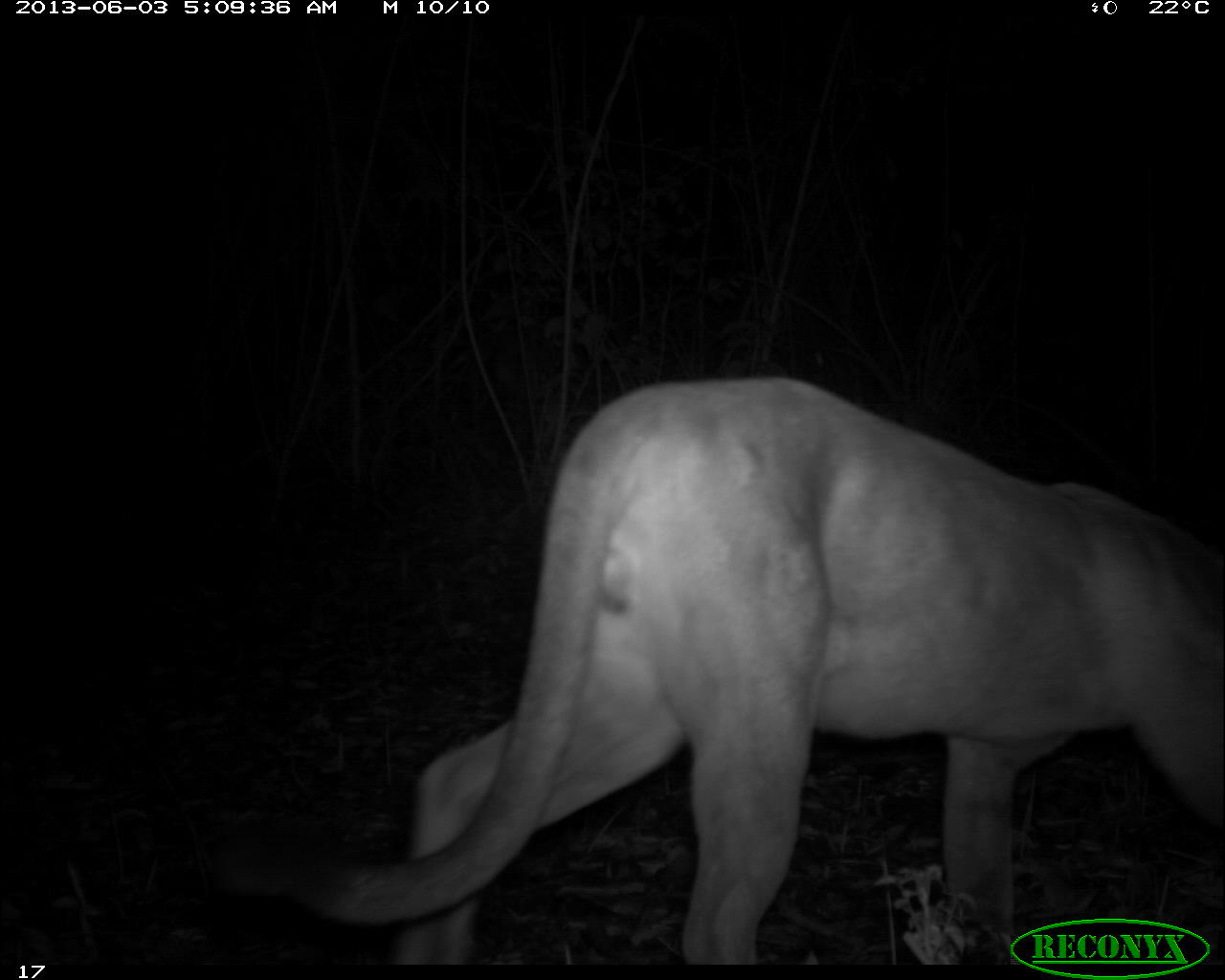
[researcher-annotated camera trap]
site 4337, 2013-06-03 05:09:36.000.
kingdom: Animalia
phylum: Chordata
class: Mammalia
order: Carnivora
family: Felidae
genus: Puma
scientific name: Puma concolor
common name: mountain lion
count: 1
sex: male